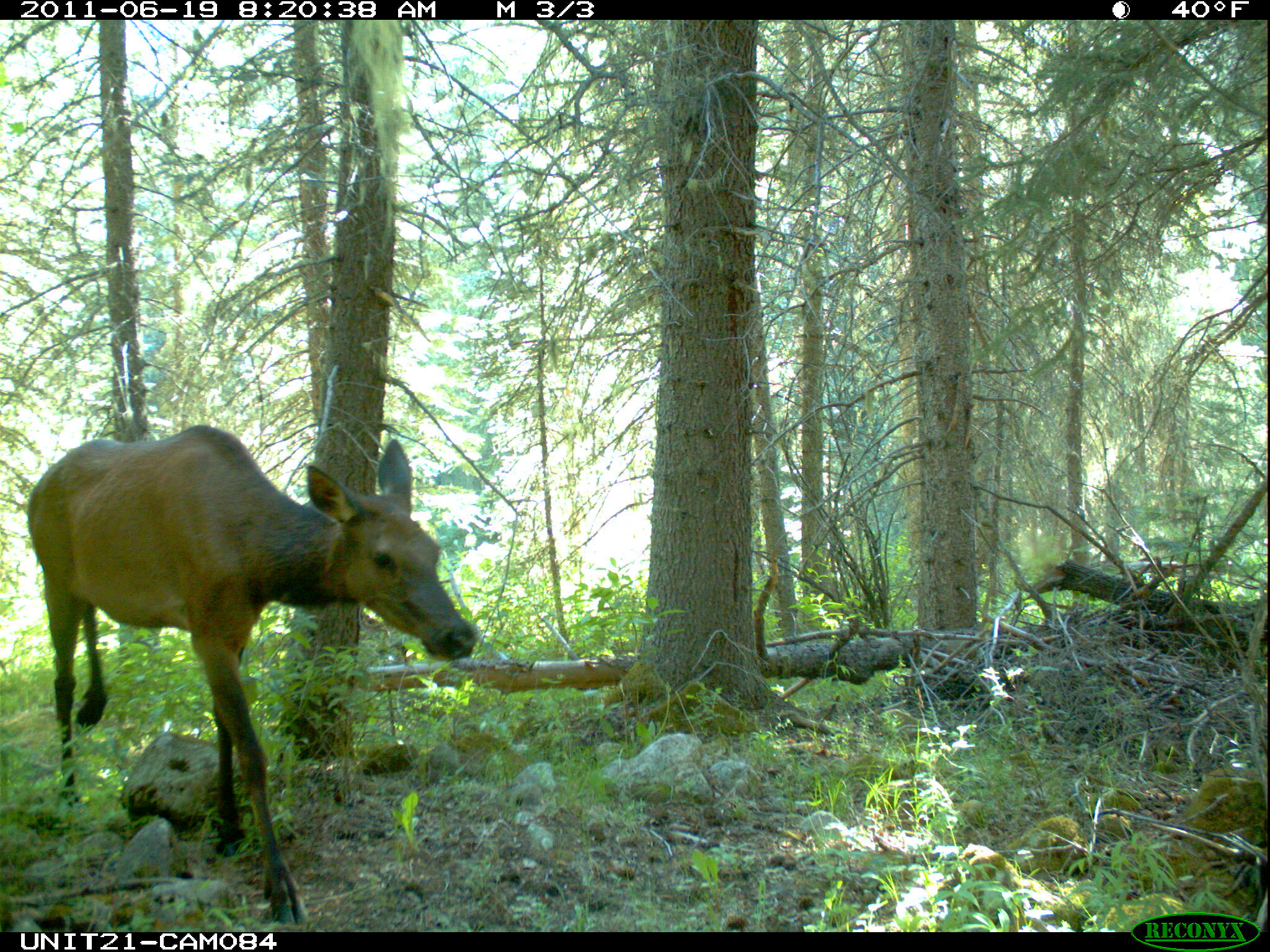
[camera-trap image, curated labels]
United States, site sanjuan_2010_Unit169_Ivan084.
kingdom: Animalia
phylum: Chordata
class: Mammalia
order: Artiodactyla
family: Cervidae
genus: Cervus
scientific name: Cervus elaphus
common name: red deer